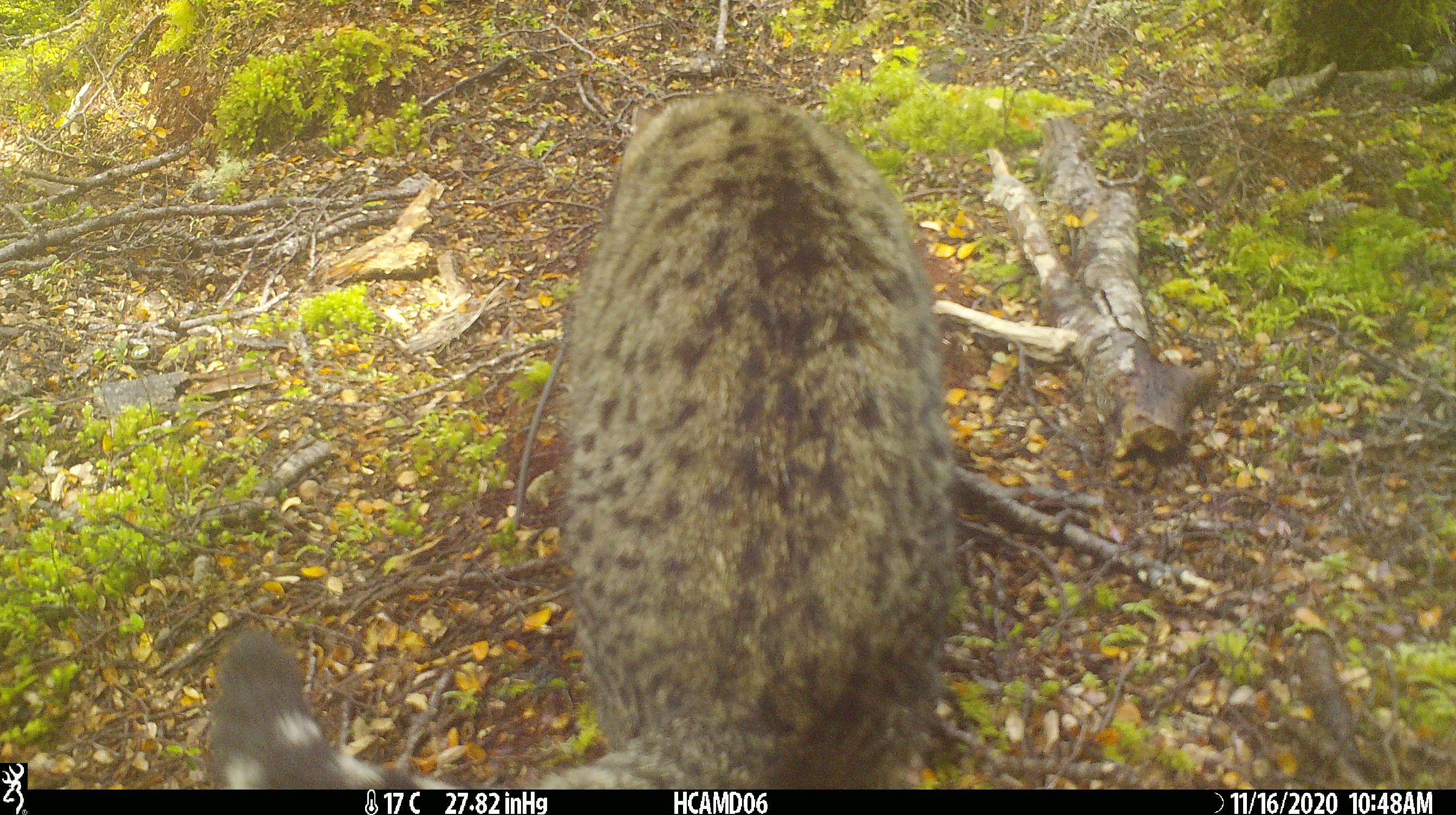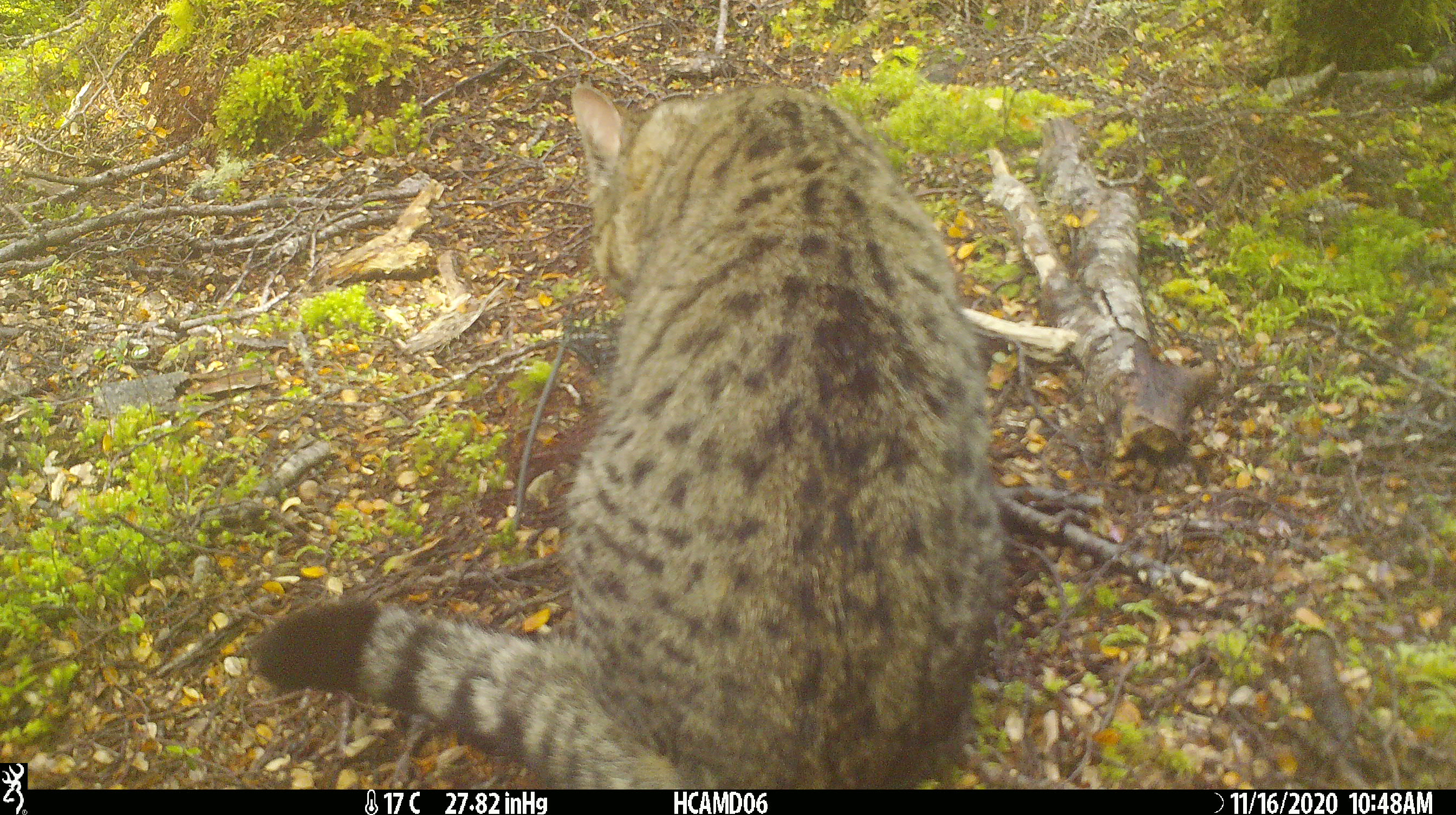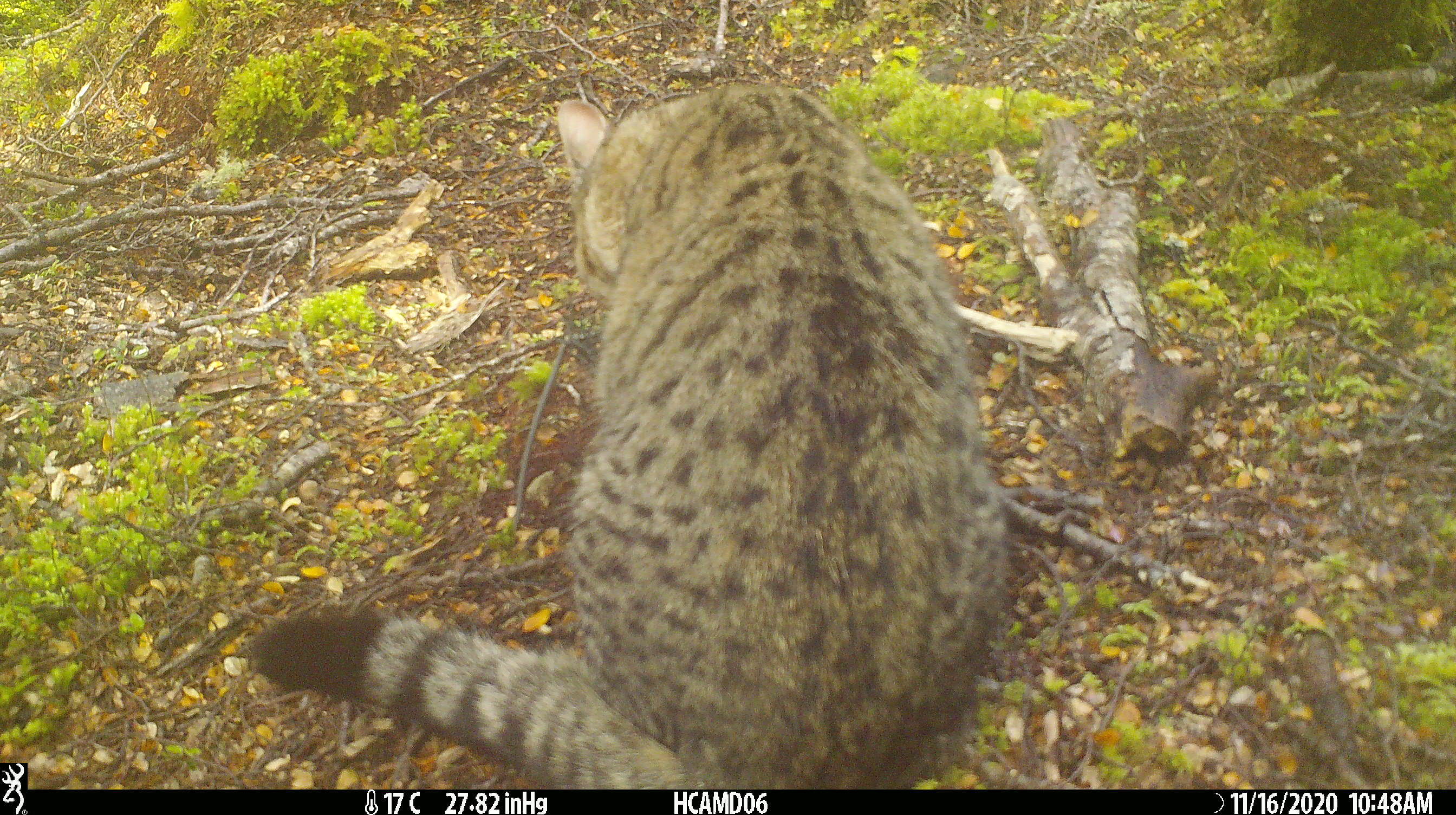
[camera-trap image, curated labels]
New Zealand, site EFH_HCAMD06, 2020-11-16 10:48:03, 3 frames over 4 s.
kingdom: Animalia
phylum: Chordata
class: Mammalia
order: Carnivora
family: Felidae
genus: Felis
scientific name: Felis catus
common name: domestic cat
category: cat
Cat (domestic cat) (Felis catus).